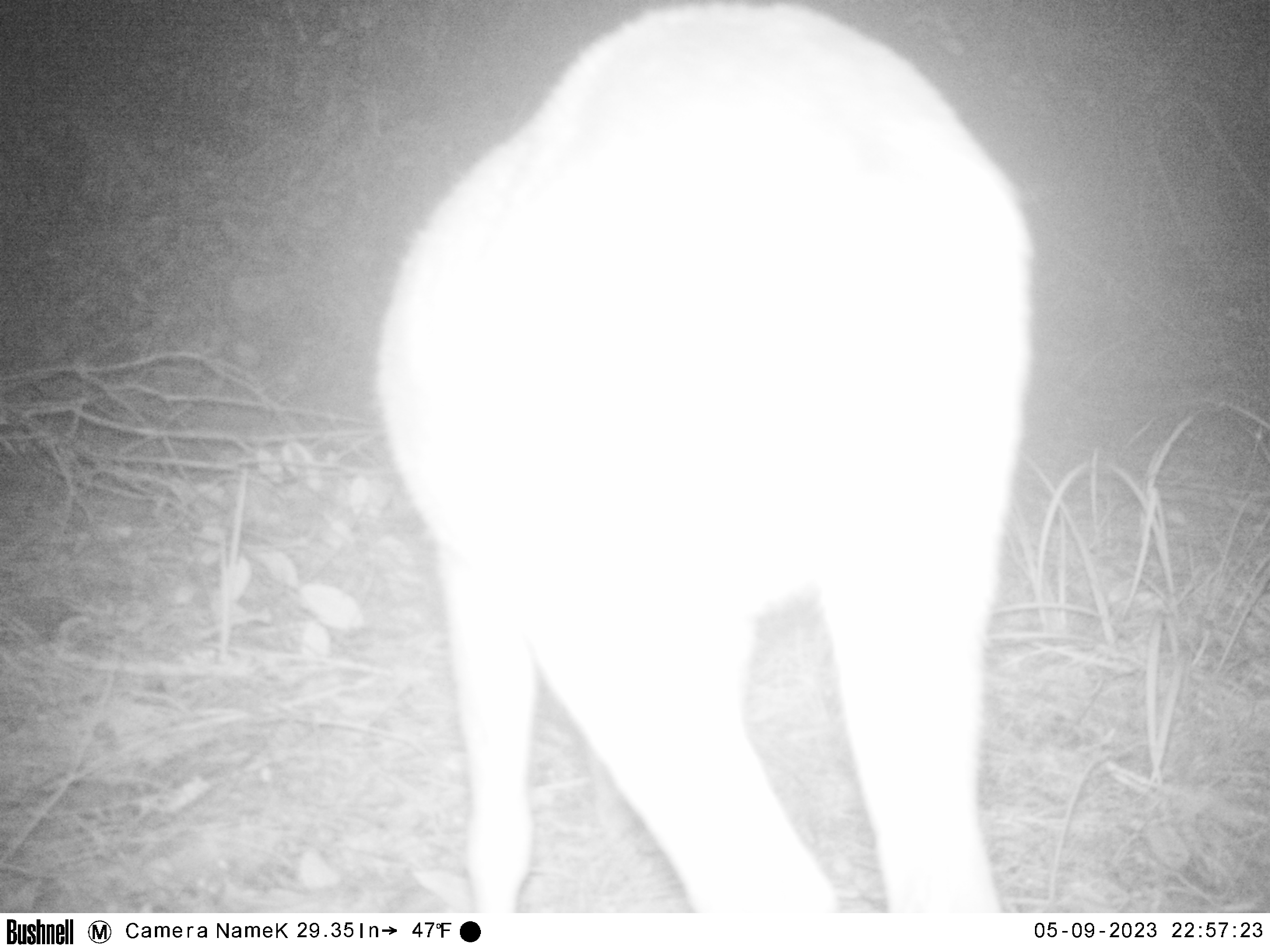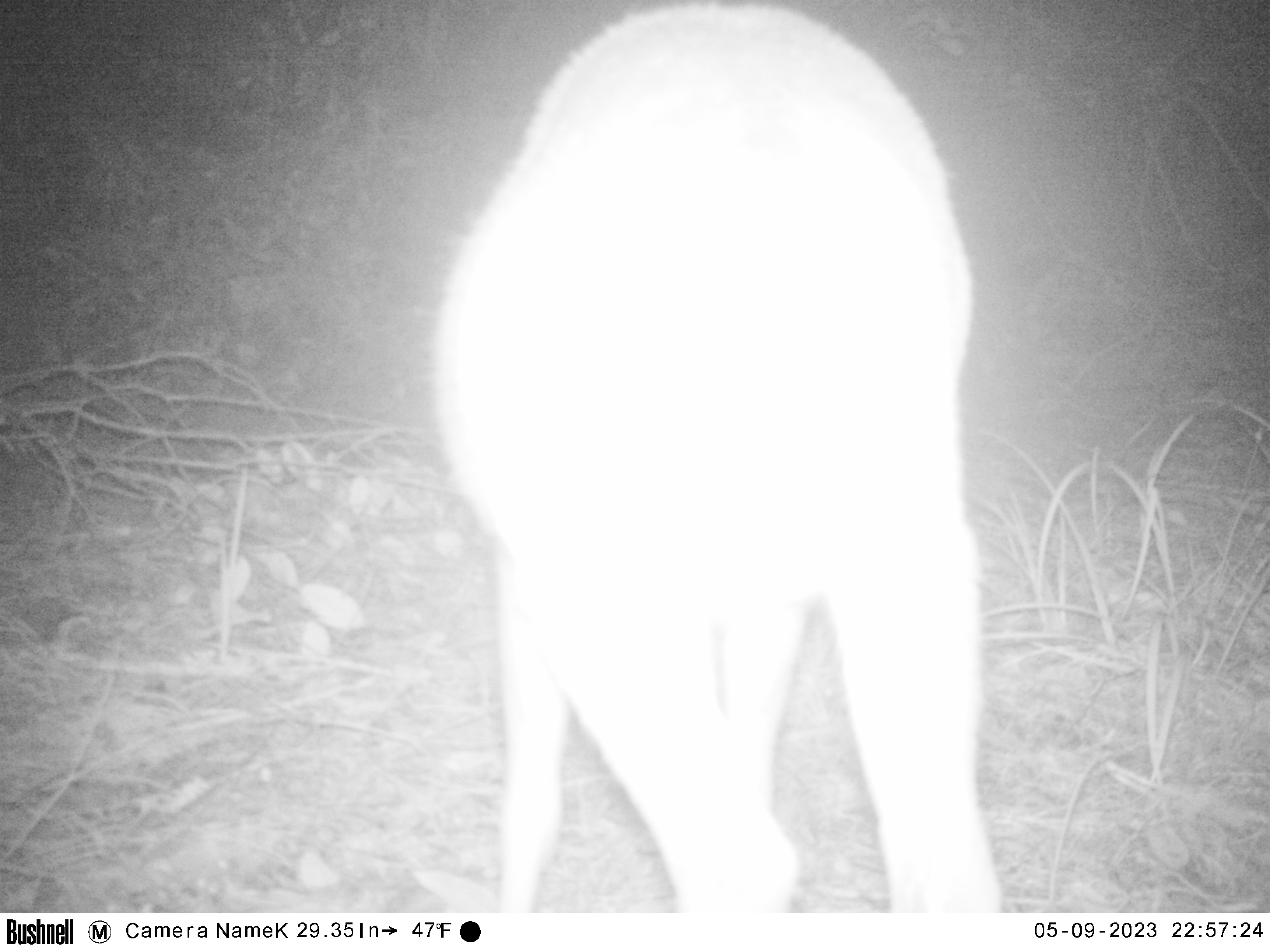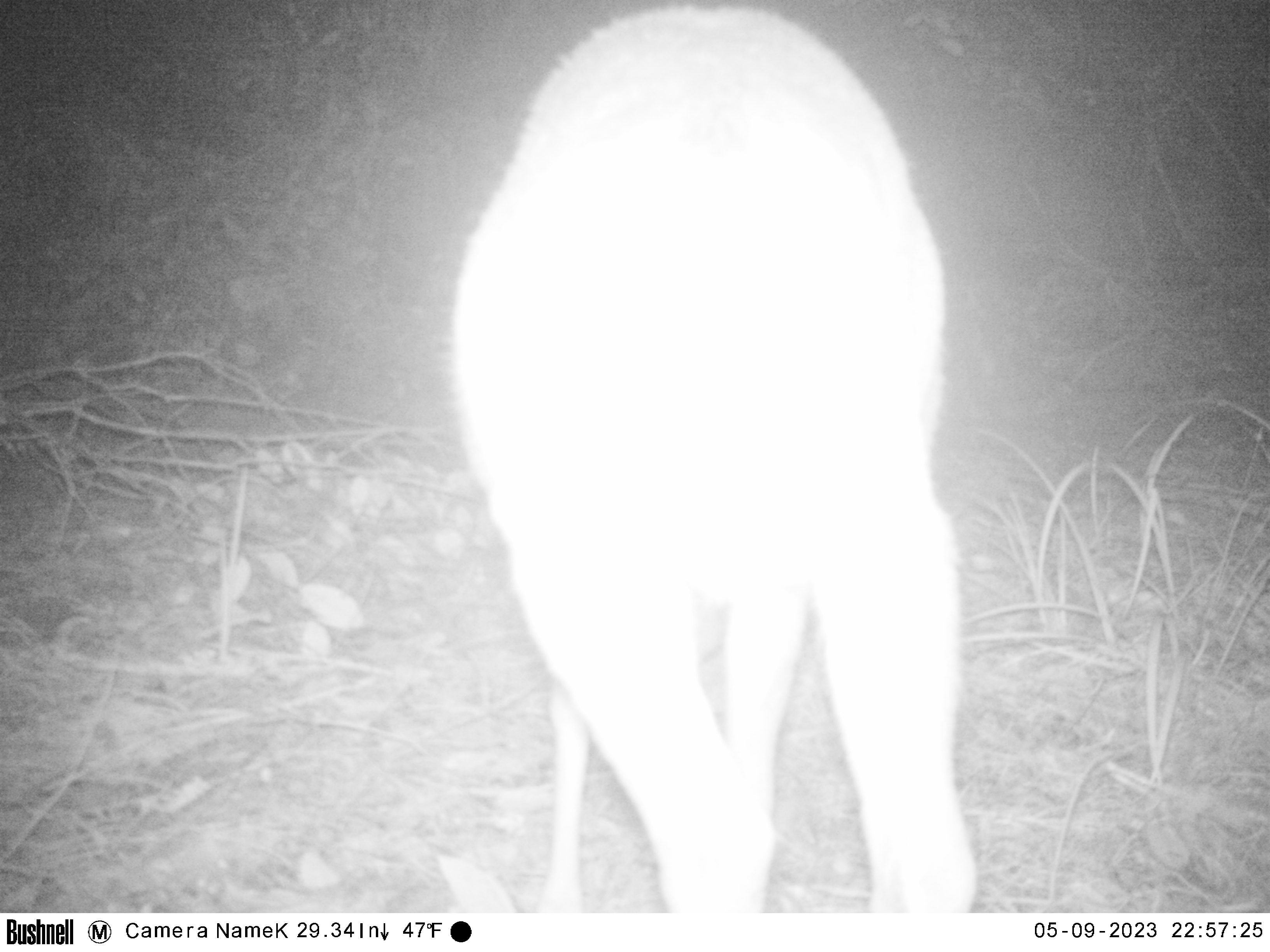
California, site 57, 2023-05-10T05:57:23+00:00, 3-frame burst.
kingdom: Animalia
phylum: Chordata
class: Mammalia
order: Artiodactyla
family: Cervidae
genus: Odocoileus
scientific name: Odocoileus hemionus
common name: mule deer